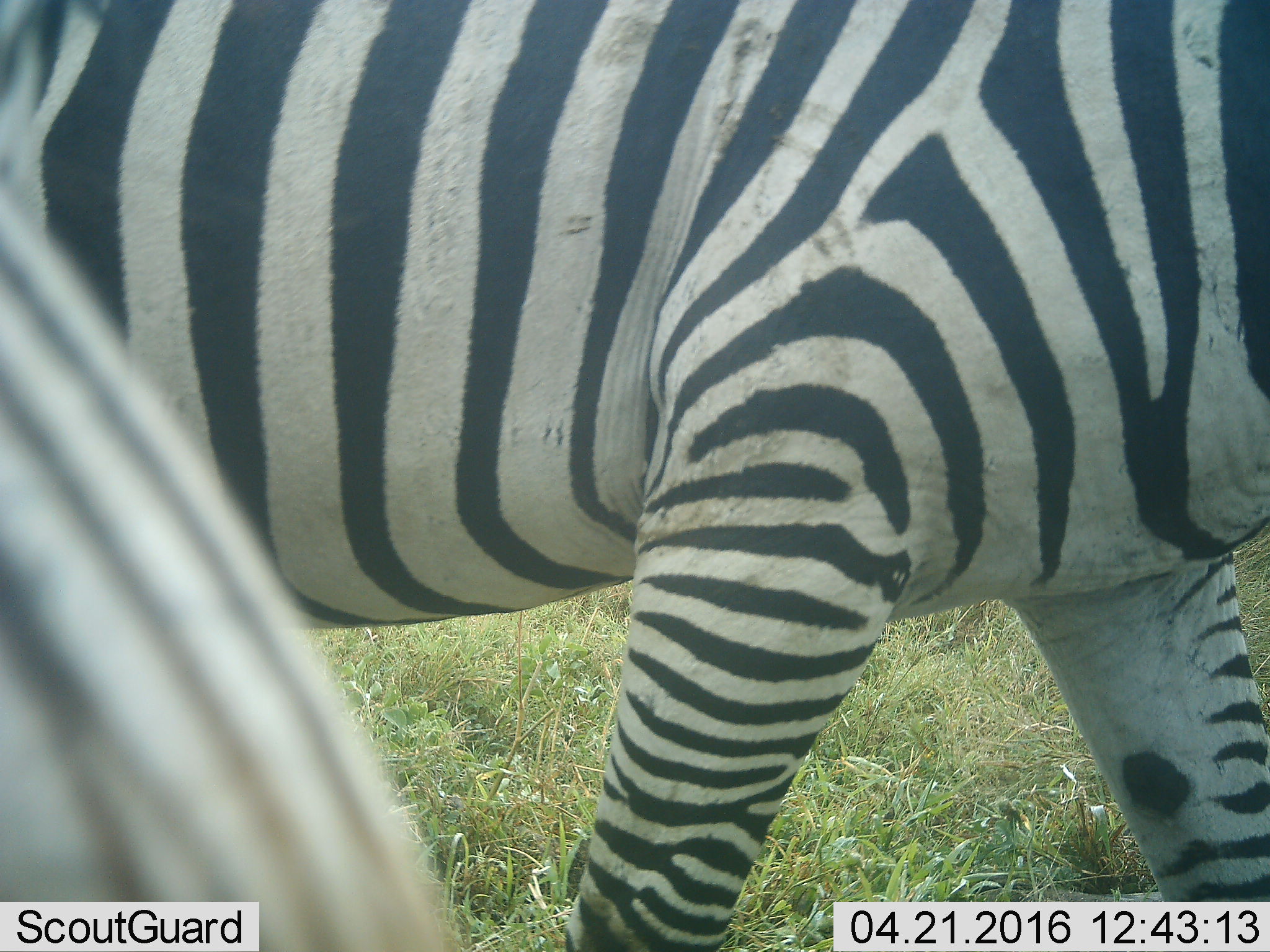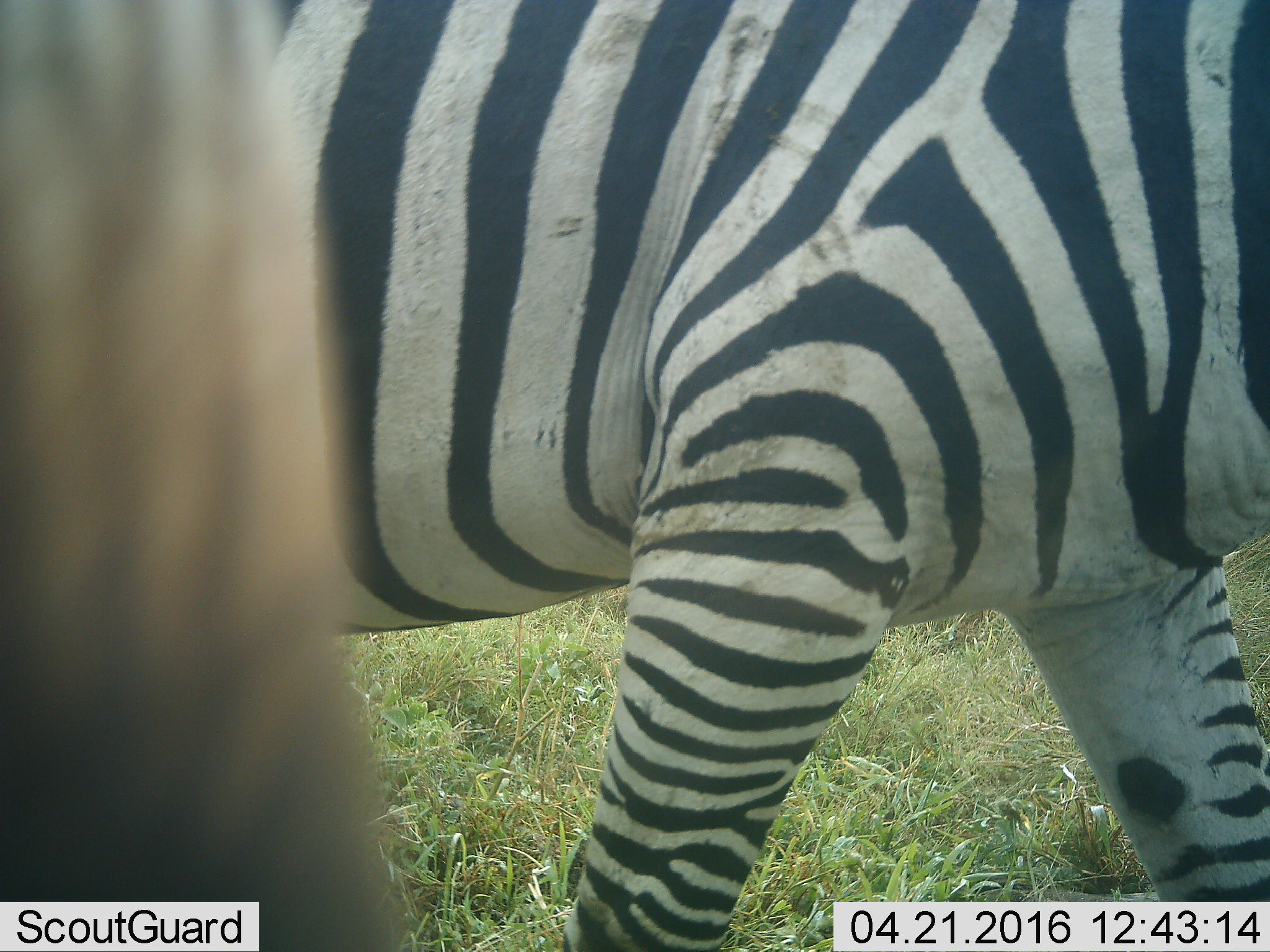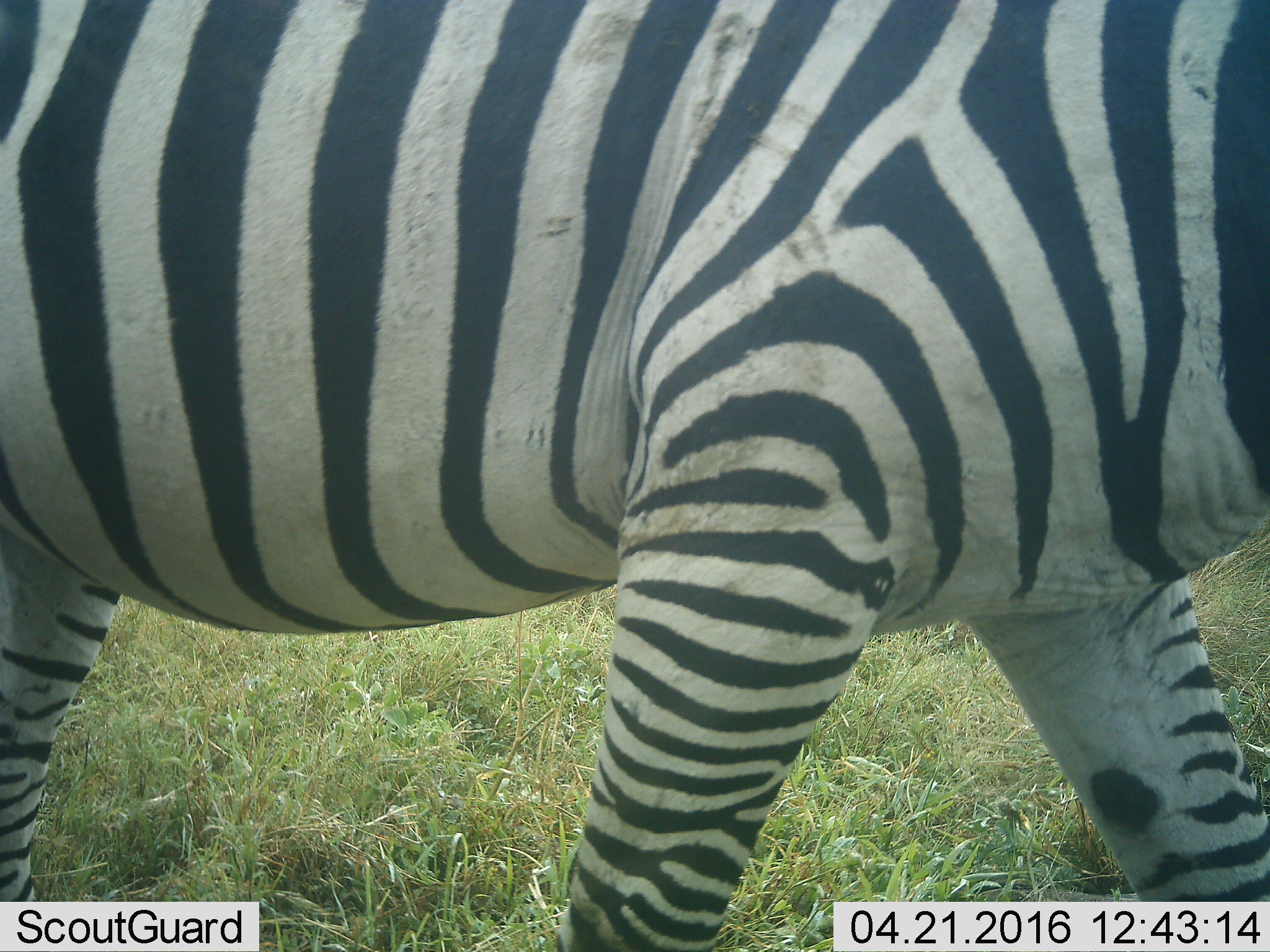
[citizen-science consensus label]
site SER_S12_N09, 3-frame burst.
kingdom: Animalia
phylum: Chordata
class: Mammalia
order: Perissodactyla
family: Equidae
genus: Equus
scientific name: Equus quagga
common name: plains zebra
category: zebraplains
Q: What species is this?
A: Zebraplains (plains zebra) (Equus quagga).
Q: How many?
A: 2.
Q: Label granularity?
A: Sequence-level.